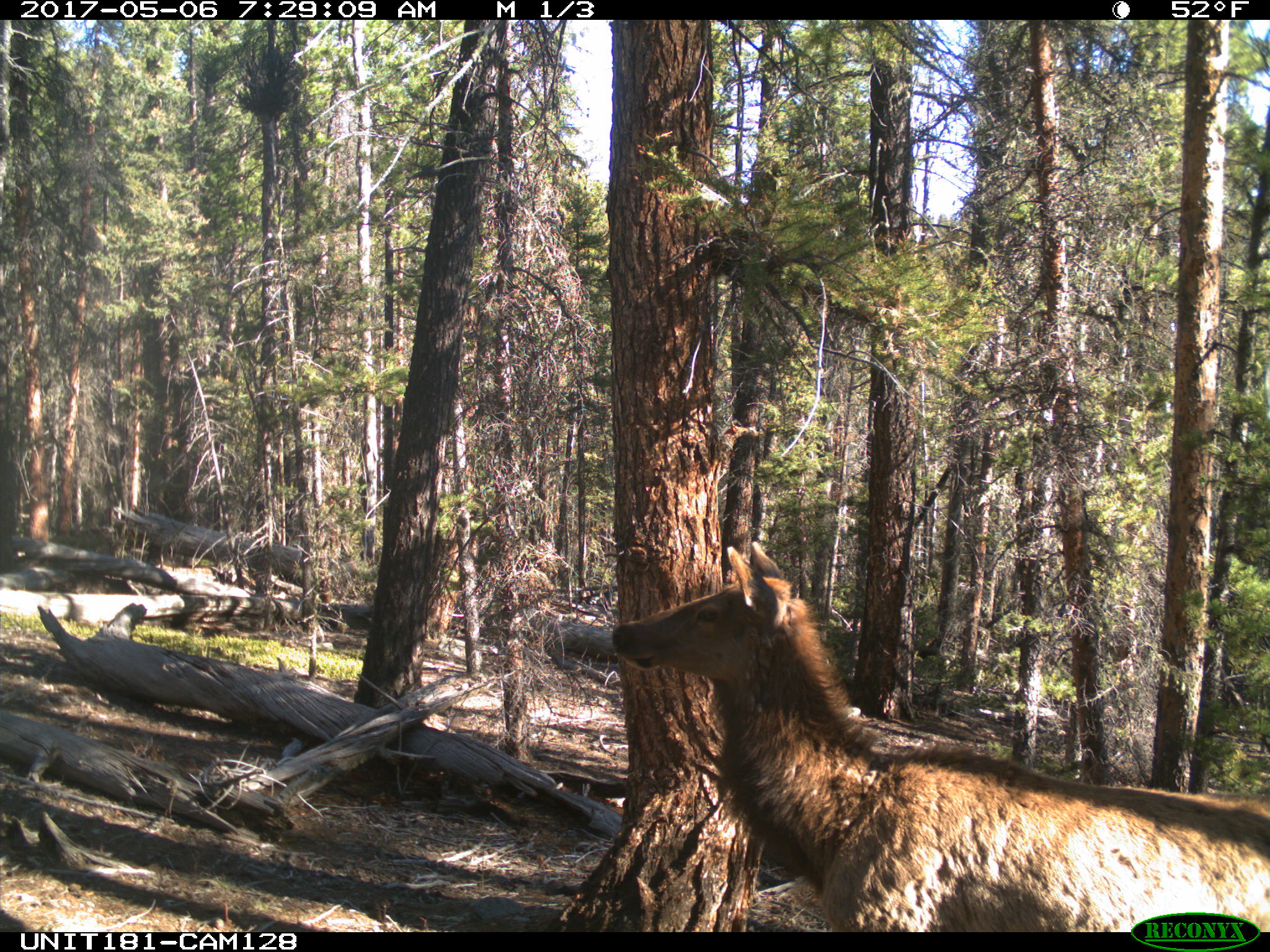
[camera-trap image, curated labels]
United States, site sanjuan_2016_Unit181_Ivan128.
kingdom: Animalia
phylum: Chordata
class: Mammalia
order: Artiodactyla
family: Cervidae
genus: Cervus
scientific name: Cervus elaphus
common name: red deer